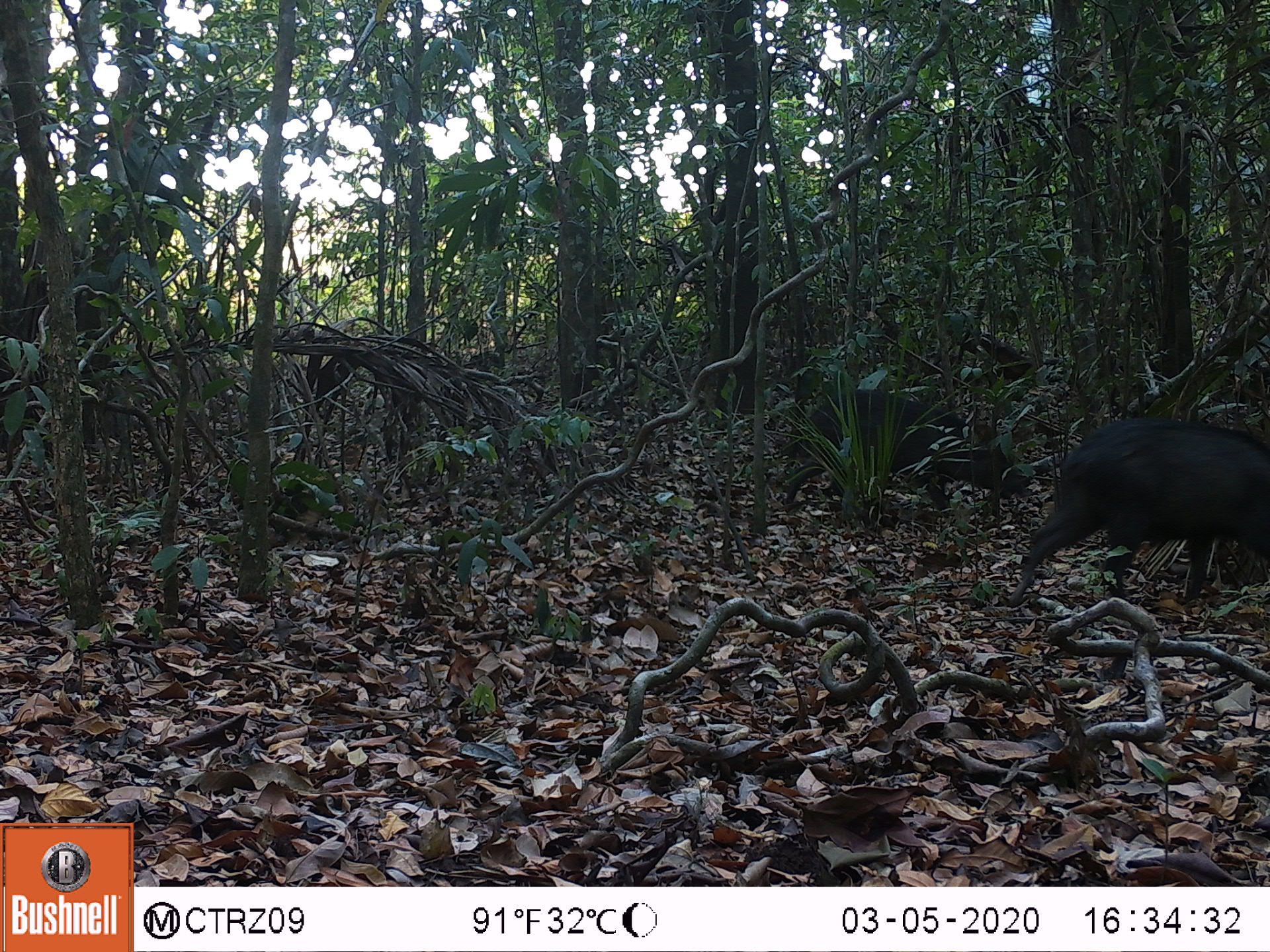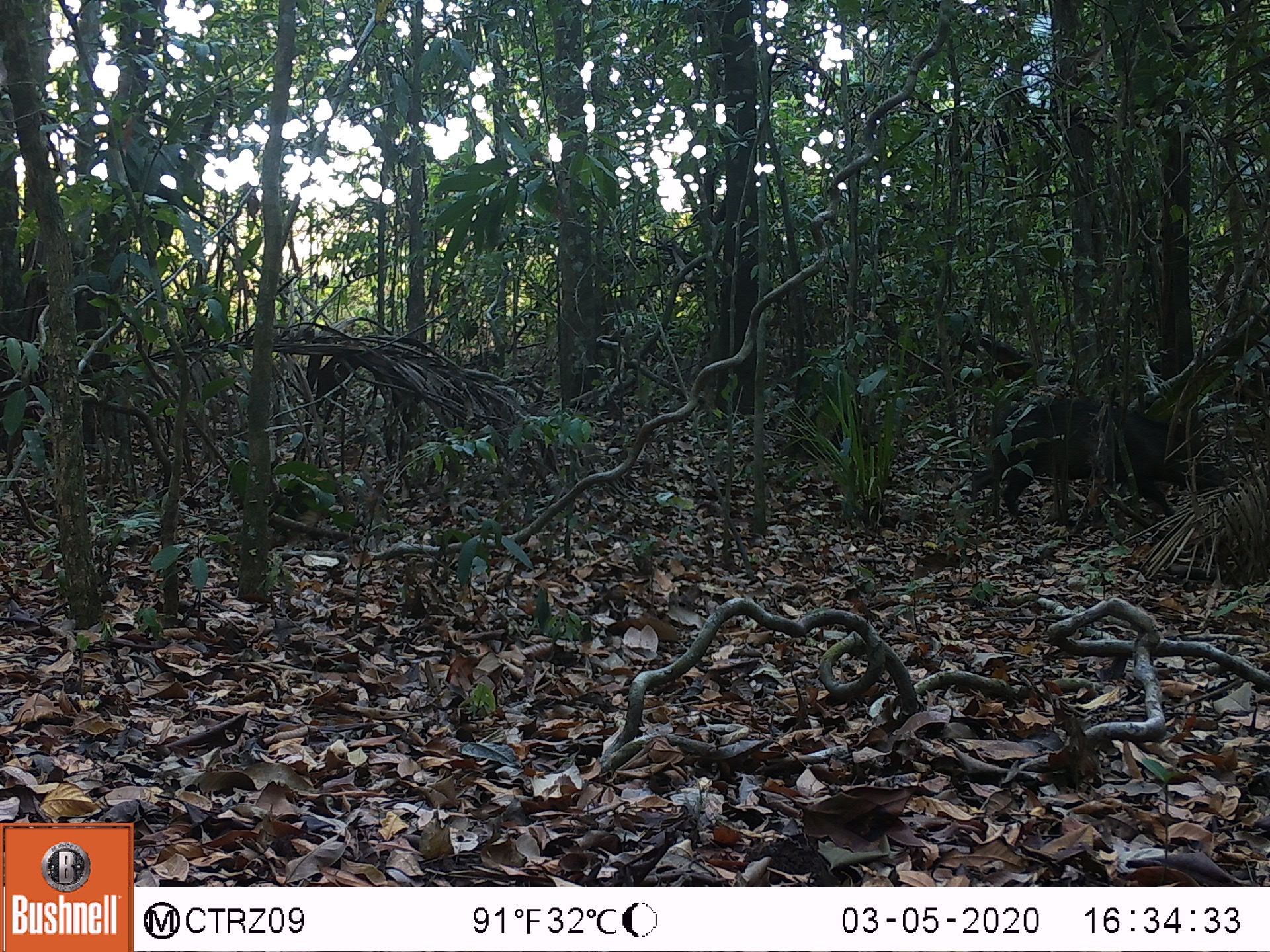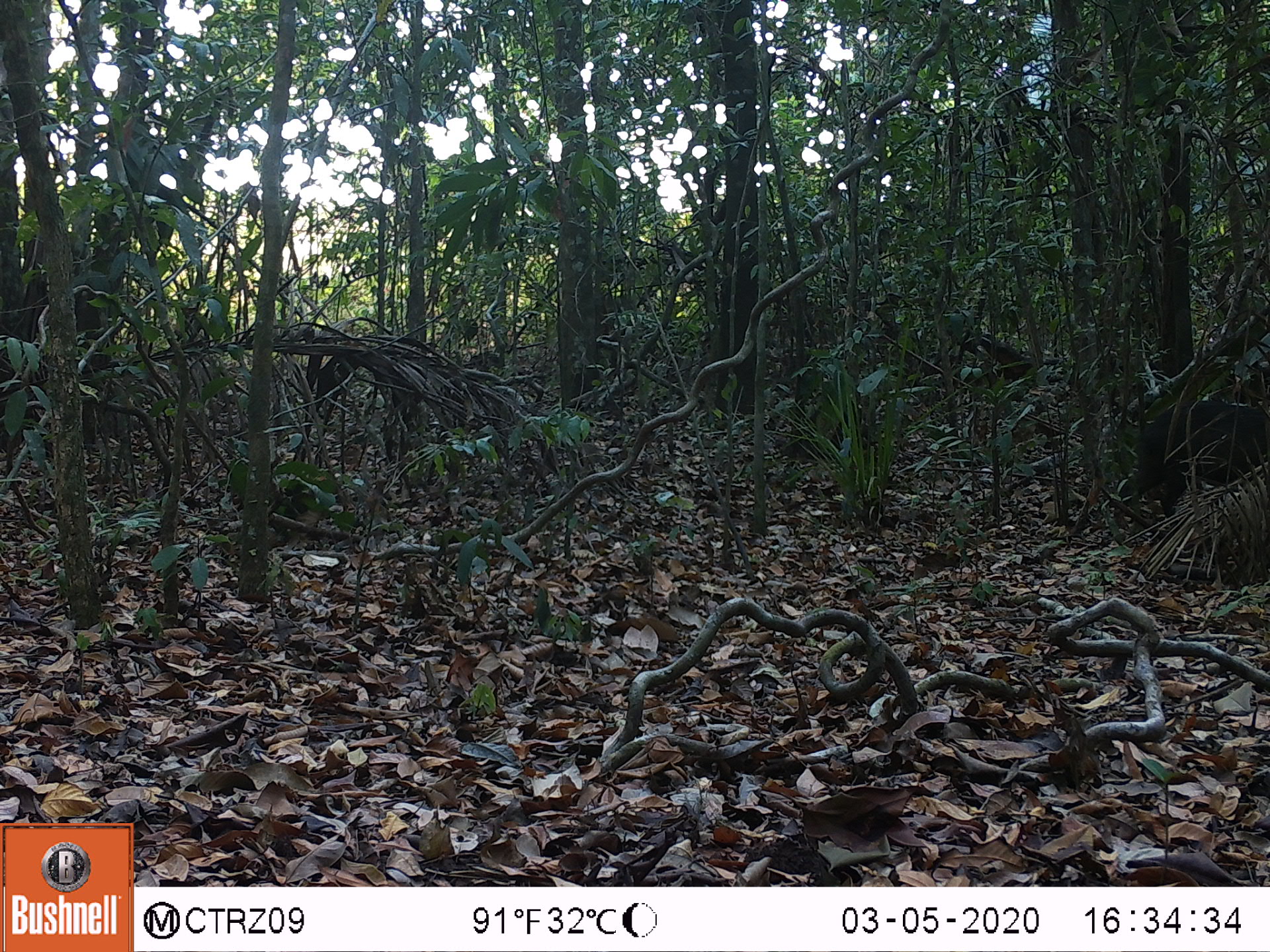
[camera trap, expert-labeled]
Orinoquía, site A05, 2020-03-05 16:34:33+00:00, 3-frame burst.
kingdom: Animalia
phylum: Chordata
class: Mammalia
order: Artiodactyla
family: Tayassuidae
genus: Pecari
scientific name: Pecari tajacu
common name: collared peccary